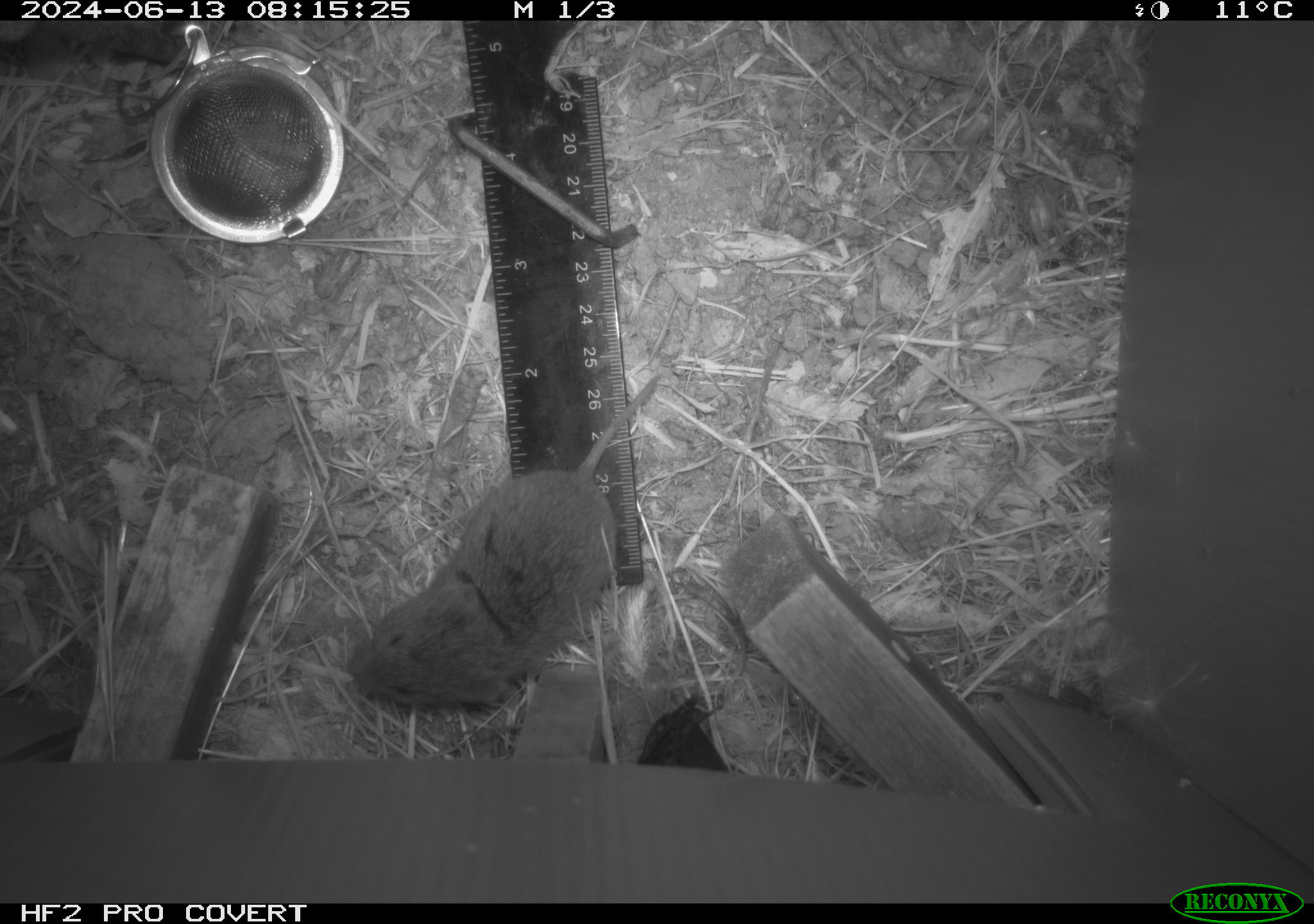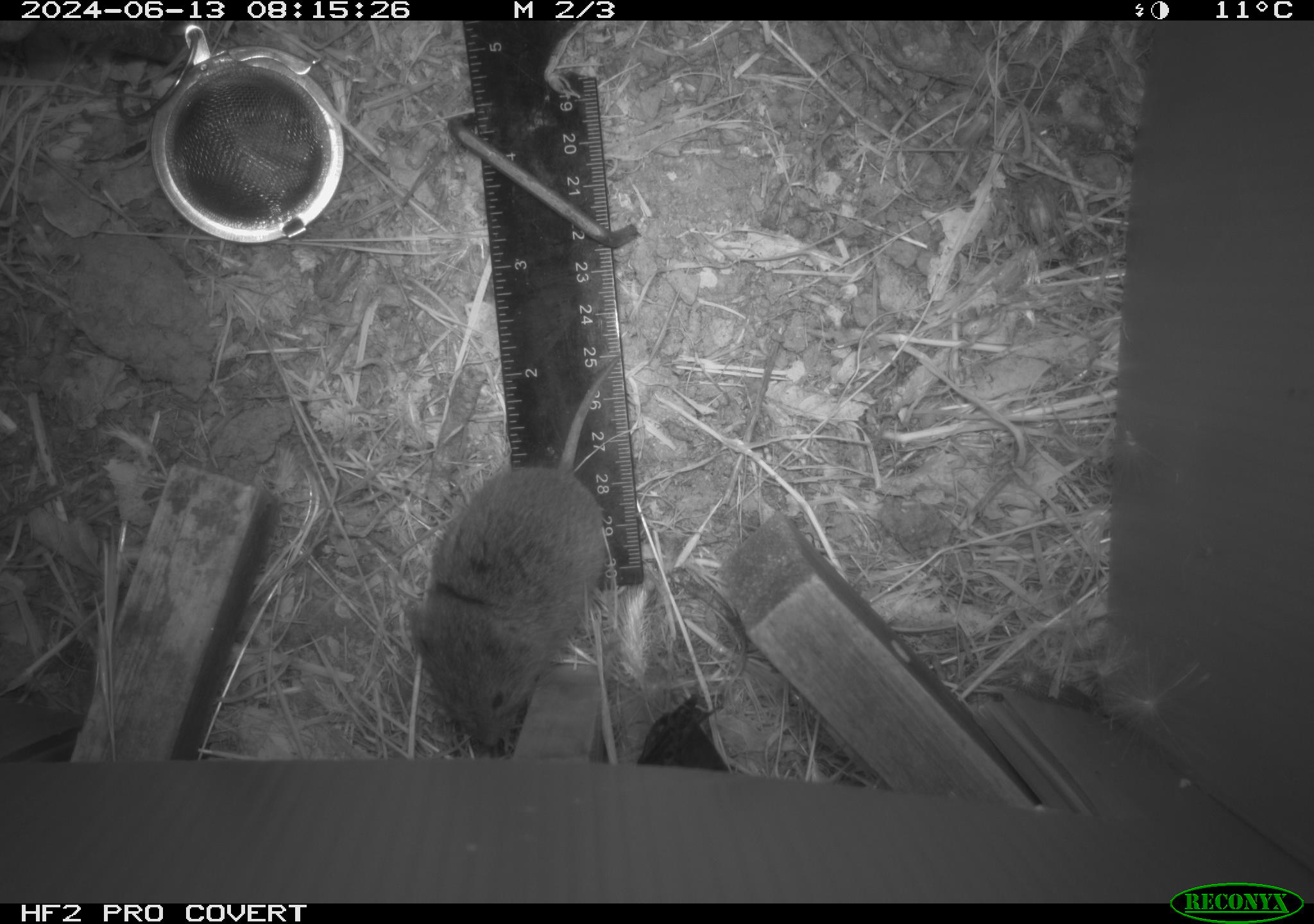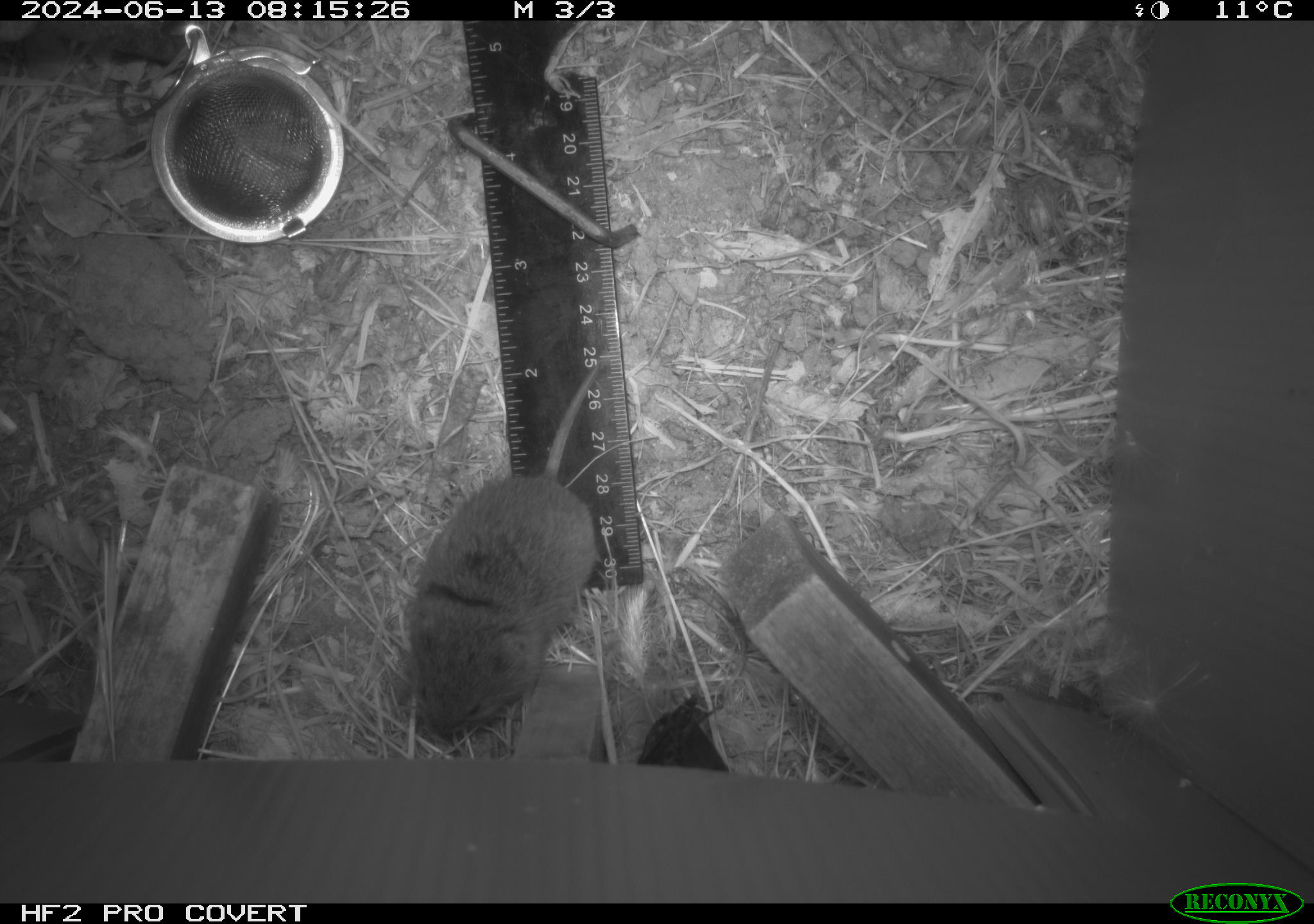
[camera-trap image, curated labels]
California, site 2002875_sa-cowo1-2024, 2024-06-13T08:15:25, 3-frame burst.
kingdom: Animalia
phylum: Chordata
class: Mammalia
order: Rodentia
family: Cricetidae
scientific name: Arvicolinae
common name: voles, lemmings, and muskrats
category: arvicolinae subfamily